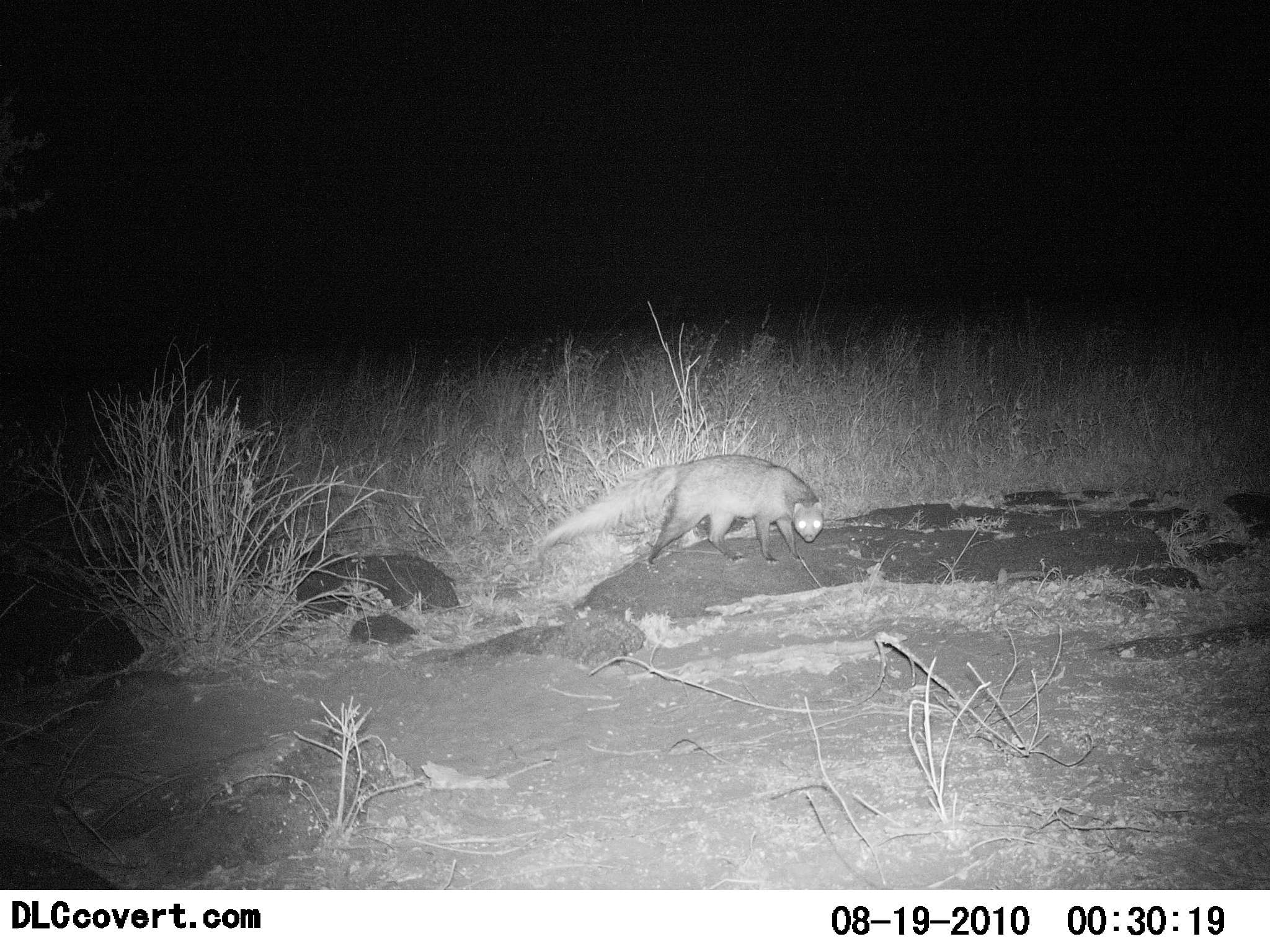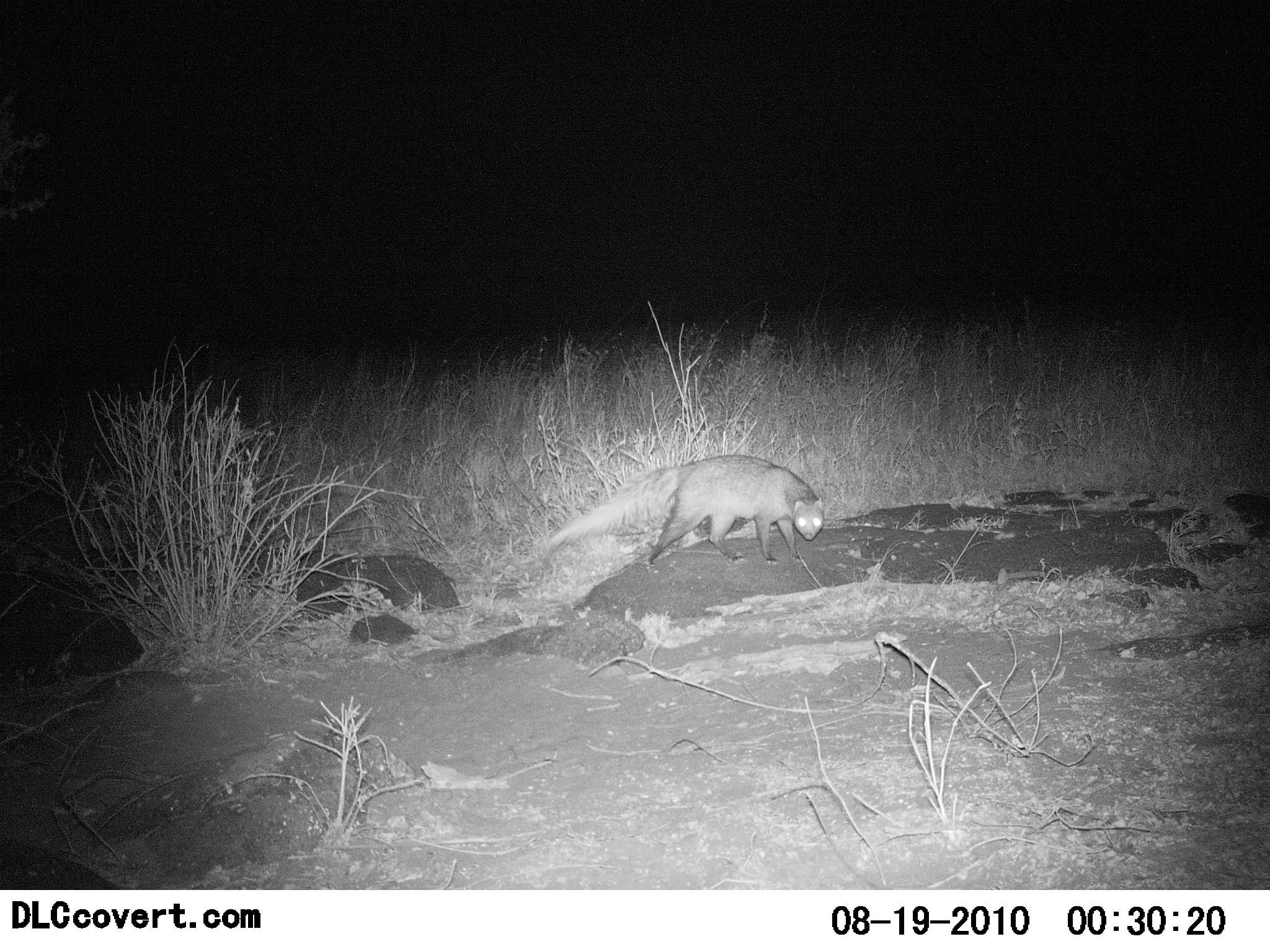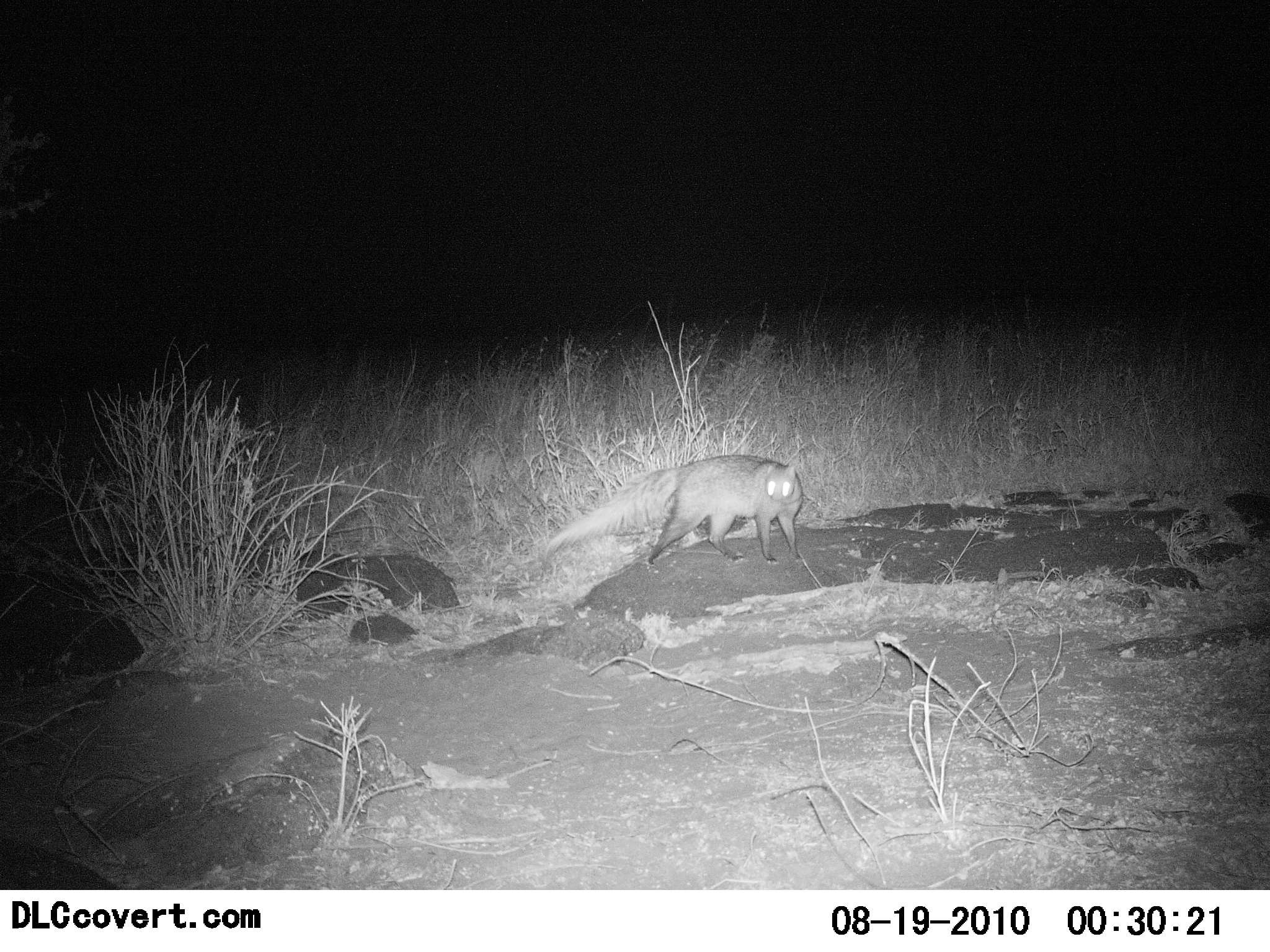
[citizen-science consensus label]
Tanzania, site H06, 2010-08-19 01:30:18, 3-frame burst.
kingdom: Animalia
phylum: Chordata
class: Mammalia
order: Carnivora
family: Herpestidae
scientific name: Herpestidae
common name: mongoose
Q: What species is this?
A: Mongoose (Herpestidae).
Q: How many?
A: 1.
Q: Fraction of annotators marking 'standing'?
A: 92%.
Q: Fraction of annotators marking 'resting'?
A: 0%.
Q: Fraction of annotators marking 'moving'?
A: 8%.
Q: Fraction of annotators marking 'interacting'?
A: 0%.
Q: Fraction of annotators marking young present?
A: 0%.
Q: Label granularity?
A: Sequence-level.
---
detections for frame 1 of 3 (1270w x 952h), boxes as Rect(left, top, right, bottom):
animal: Rect(539, 456, 825, 567)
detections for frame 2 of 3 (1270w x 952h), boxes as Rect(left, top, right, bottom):
animal: Rect(543, 456, 825, 567)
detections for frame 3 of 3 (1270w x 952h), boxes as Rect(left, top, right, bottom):
animal: Rect(545, 456, 804, 566)